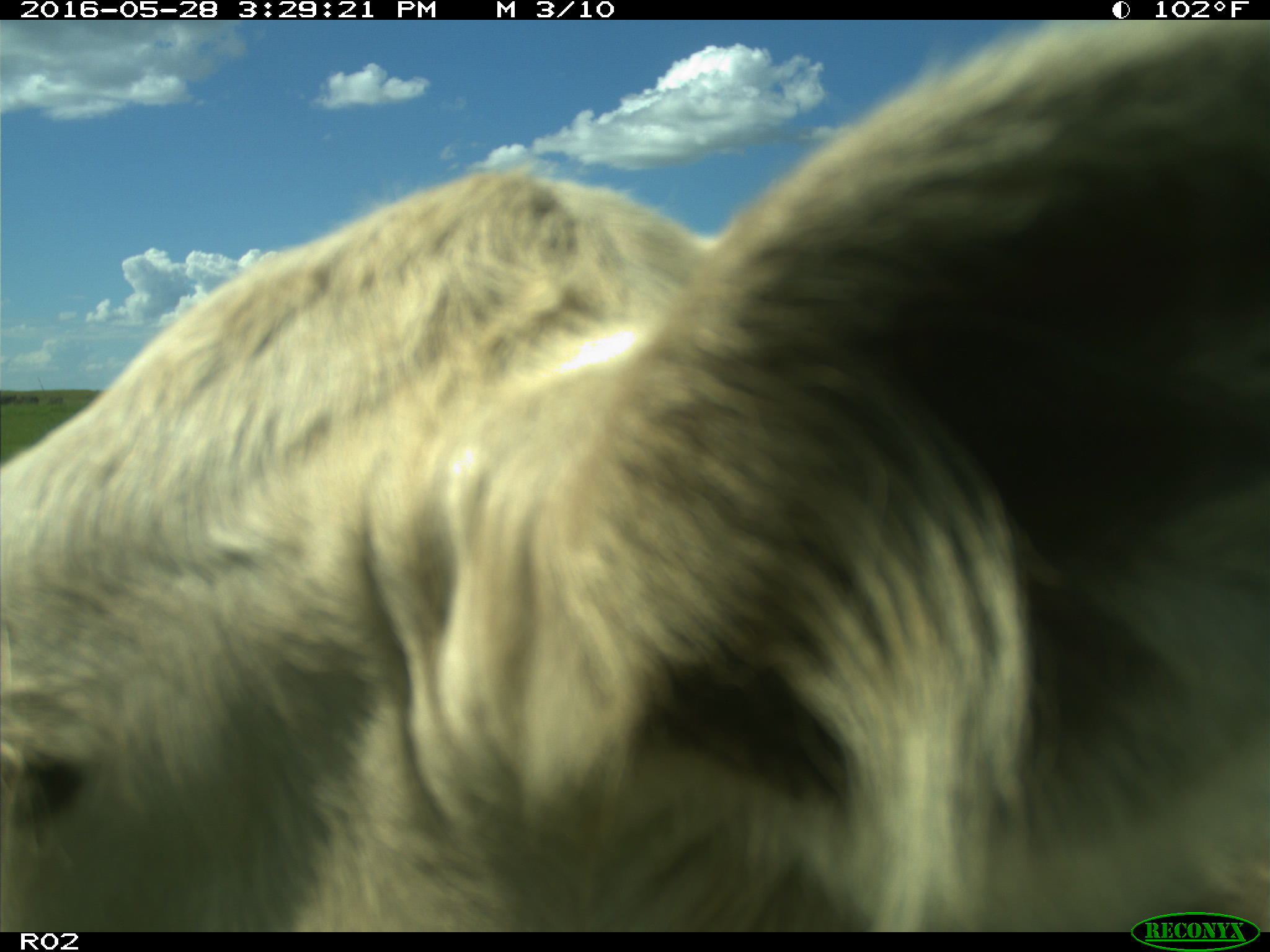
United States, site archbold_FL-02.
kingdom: Animalia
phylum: Chordata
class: Mammalia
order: Artiodactyla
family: Bovidae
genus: Bos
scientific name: Bos taurus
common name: domestic cow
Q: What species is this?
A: Bos taurus (domestic cow).